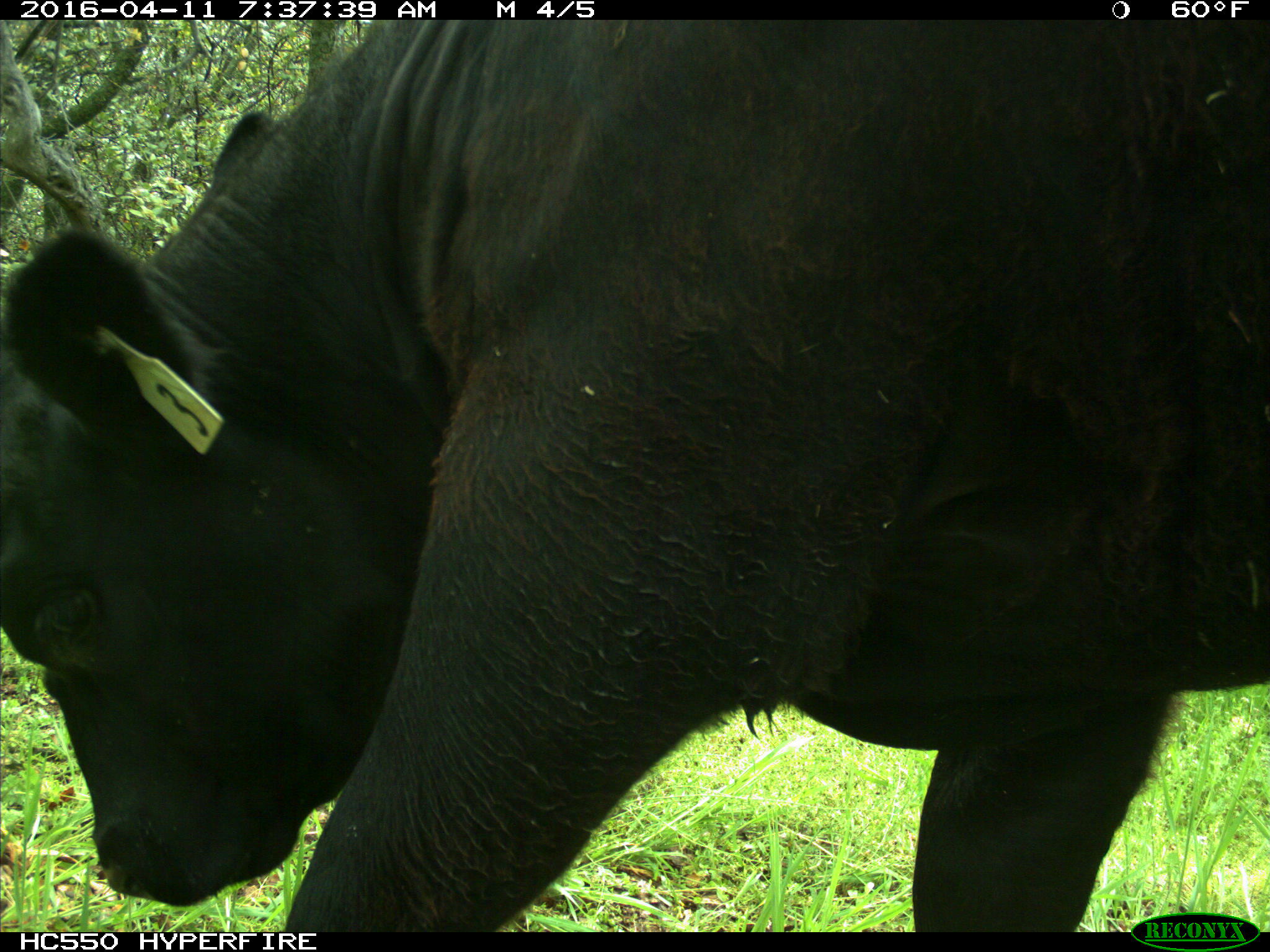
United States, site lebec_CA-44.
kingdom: Animalia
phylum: Chordata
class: Mammalia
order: Artiodactyla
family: Bovidae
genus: Bos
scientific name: Bos taurus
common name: domestic cow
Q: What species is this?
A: Bos taurus (domestic cow).